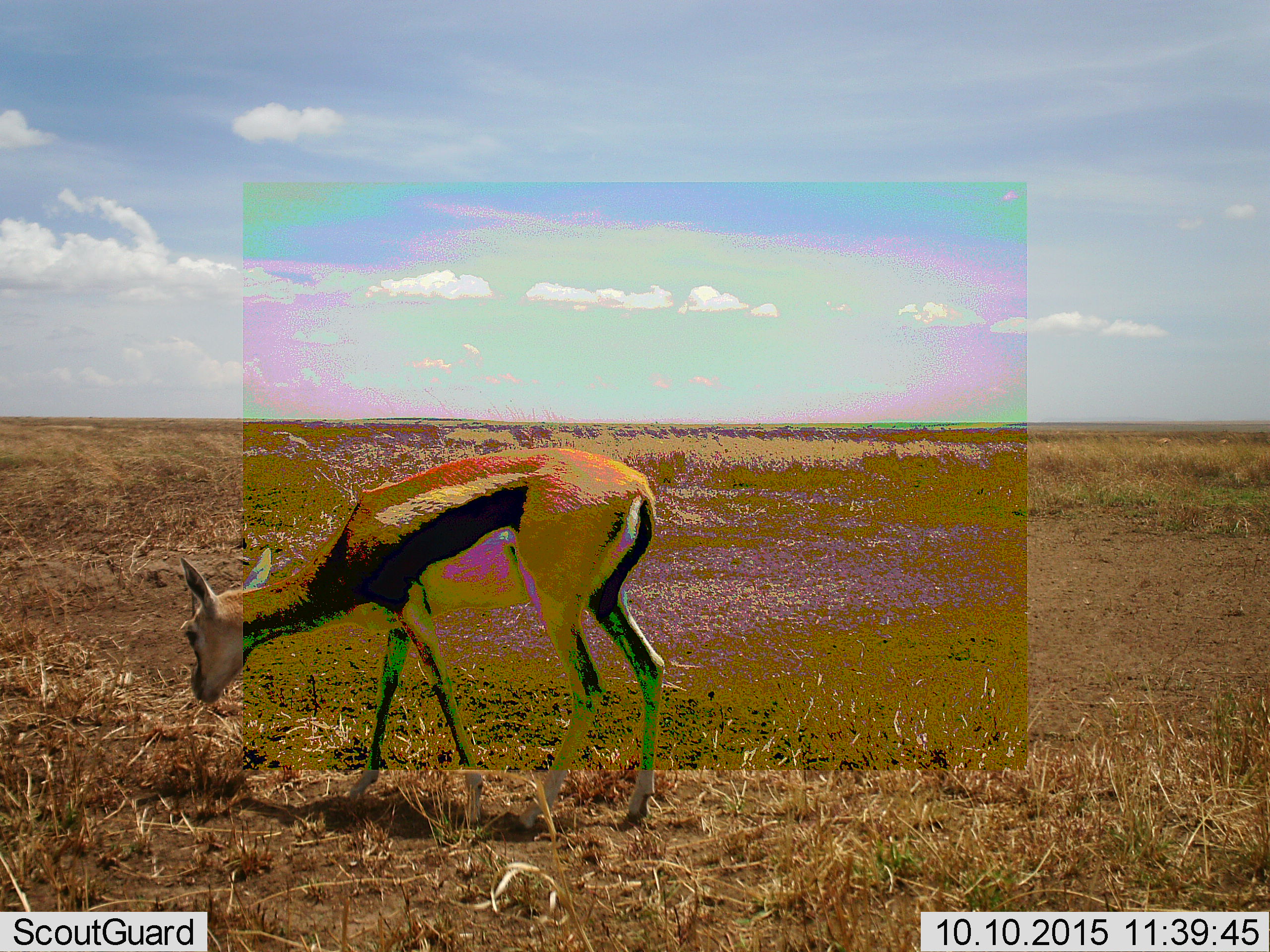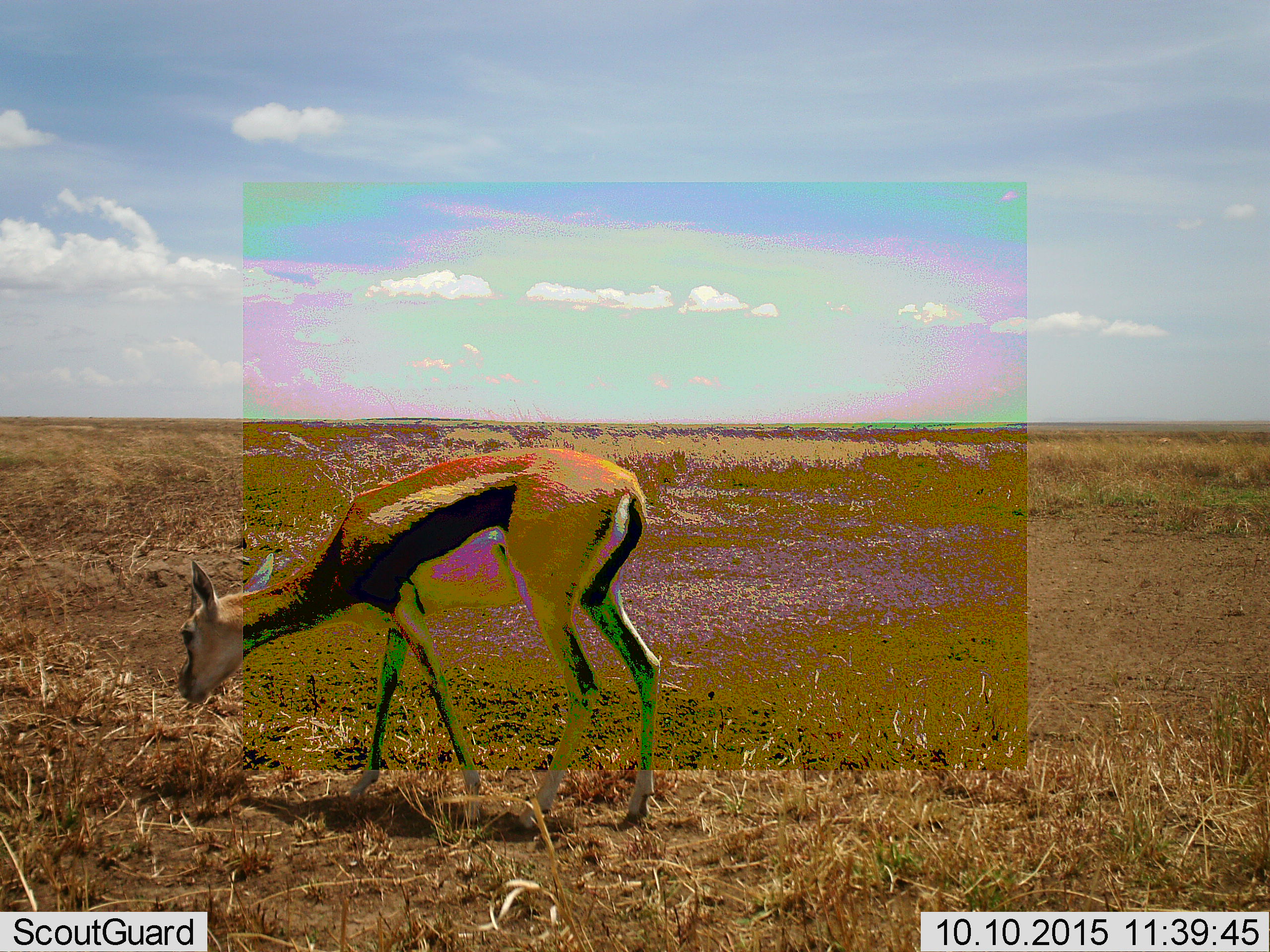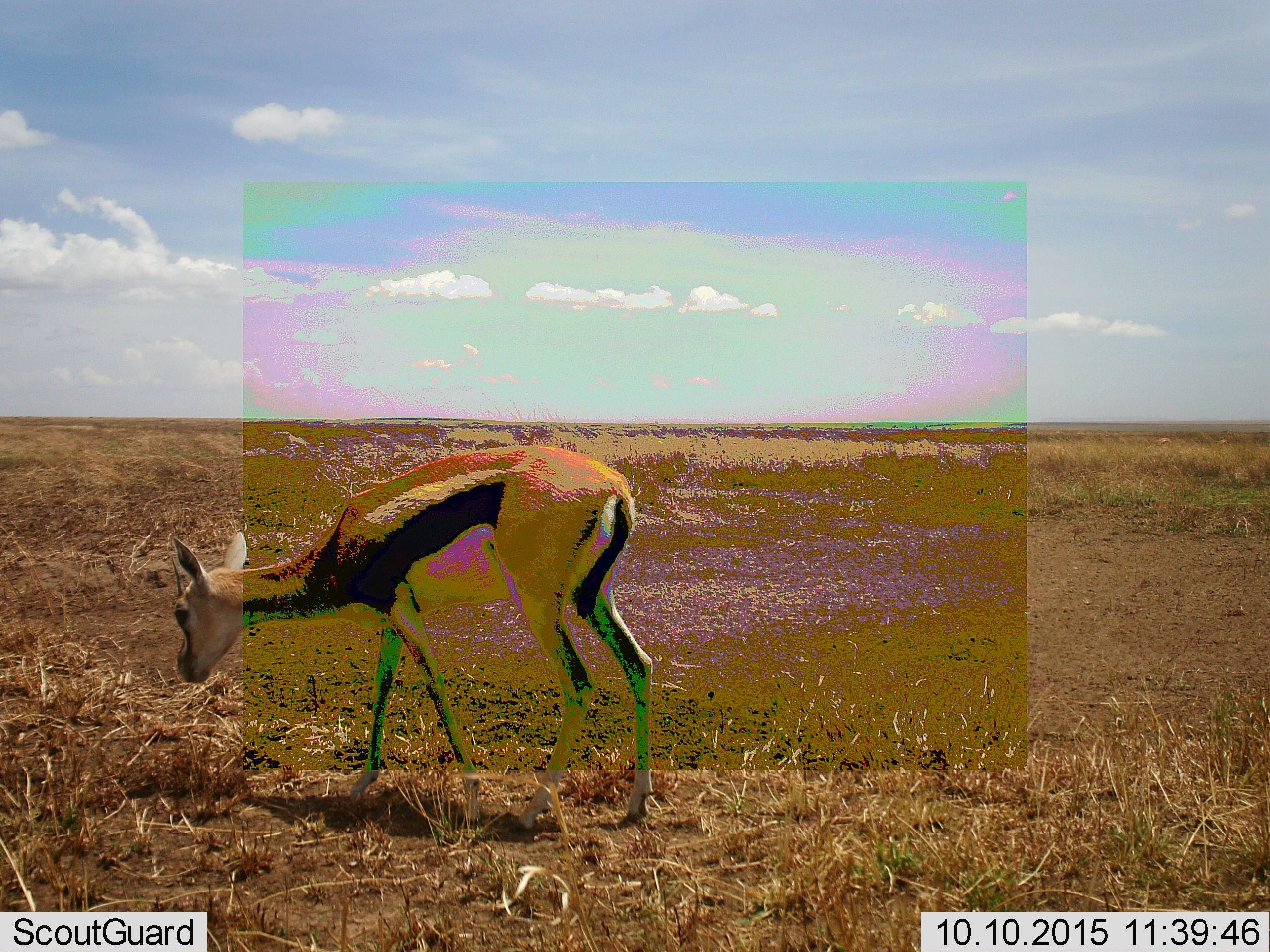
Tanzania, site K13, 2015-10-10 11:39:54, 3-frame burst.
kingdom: Animalia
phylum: Chordata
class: Mammalia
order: Artiodactyla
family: Bovidae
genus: Eudorcas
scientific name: Eudorcas thomsonii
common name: thomson's gazelle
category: gazellethomsons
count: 1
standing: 33%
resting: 0%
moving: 11%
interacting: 0%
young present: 0%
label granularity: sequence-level